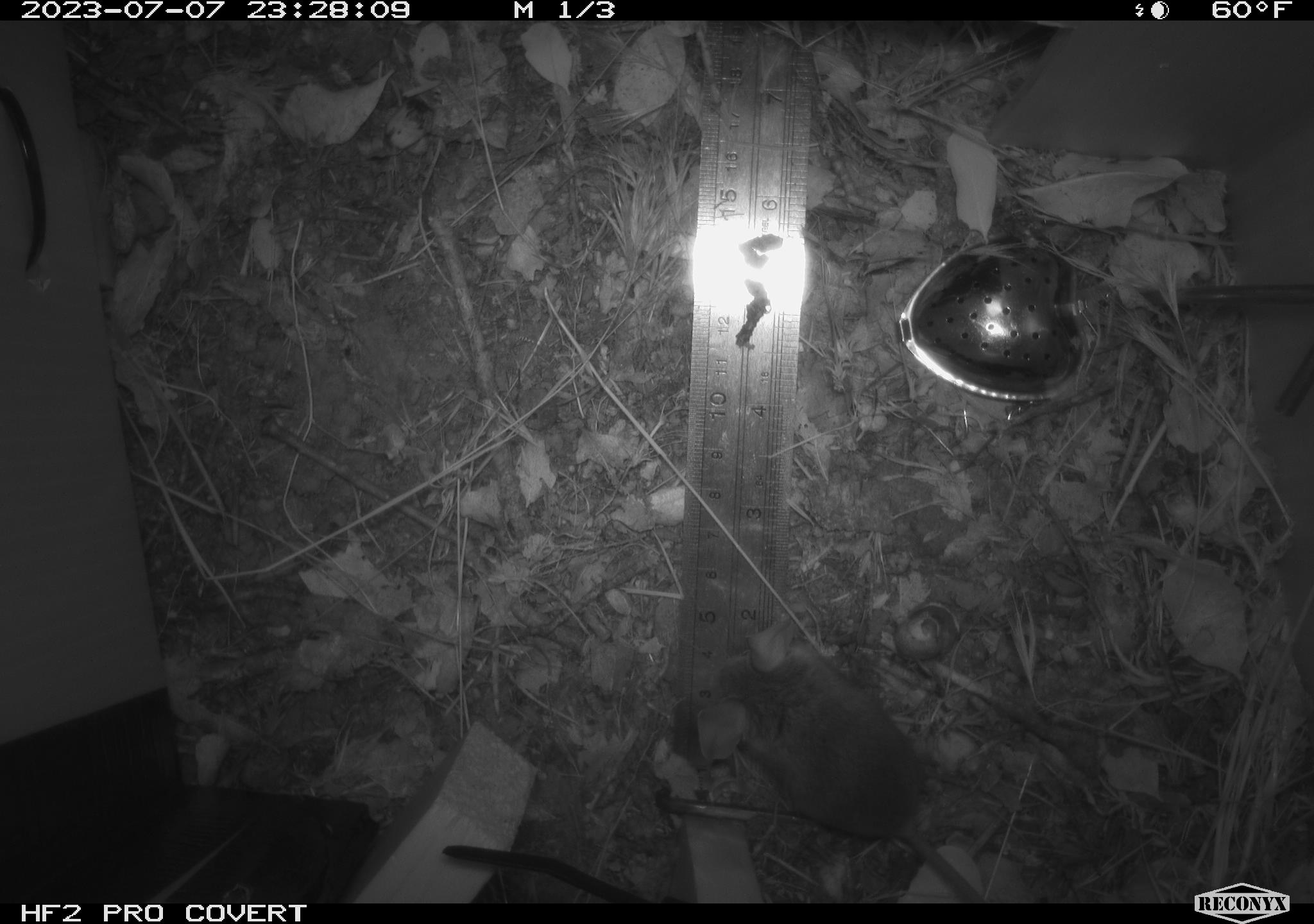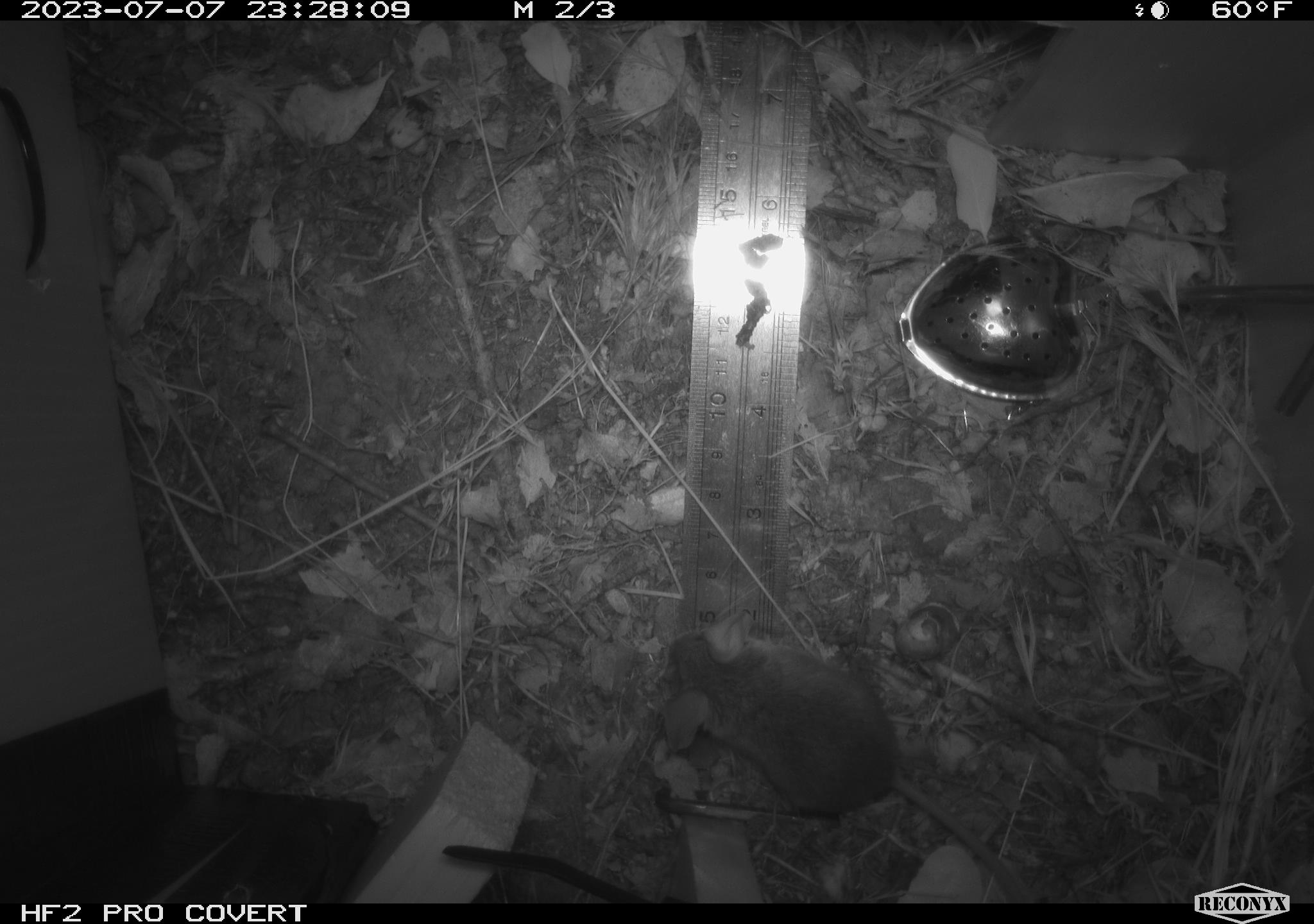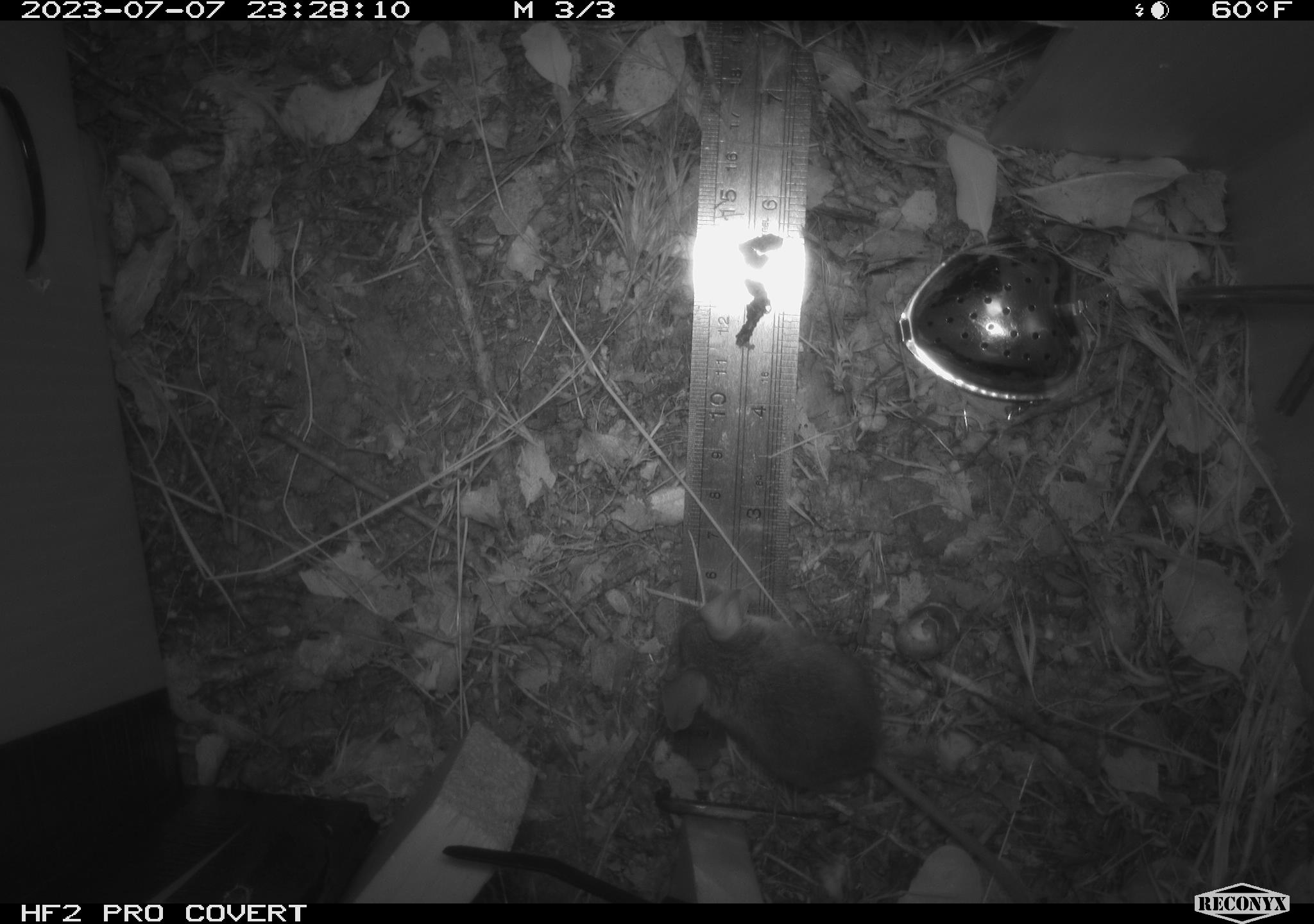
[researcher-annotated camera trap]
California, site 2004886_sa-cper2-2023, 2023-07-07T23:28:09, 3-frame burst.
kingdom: Animalia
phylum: Chordata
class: Mammalia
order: Rodentia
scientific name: Rodentia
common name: mouse species